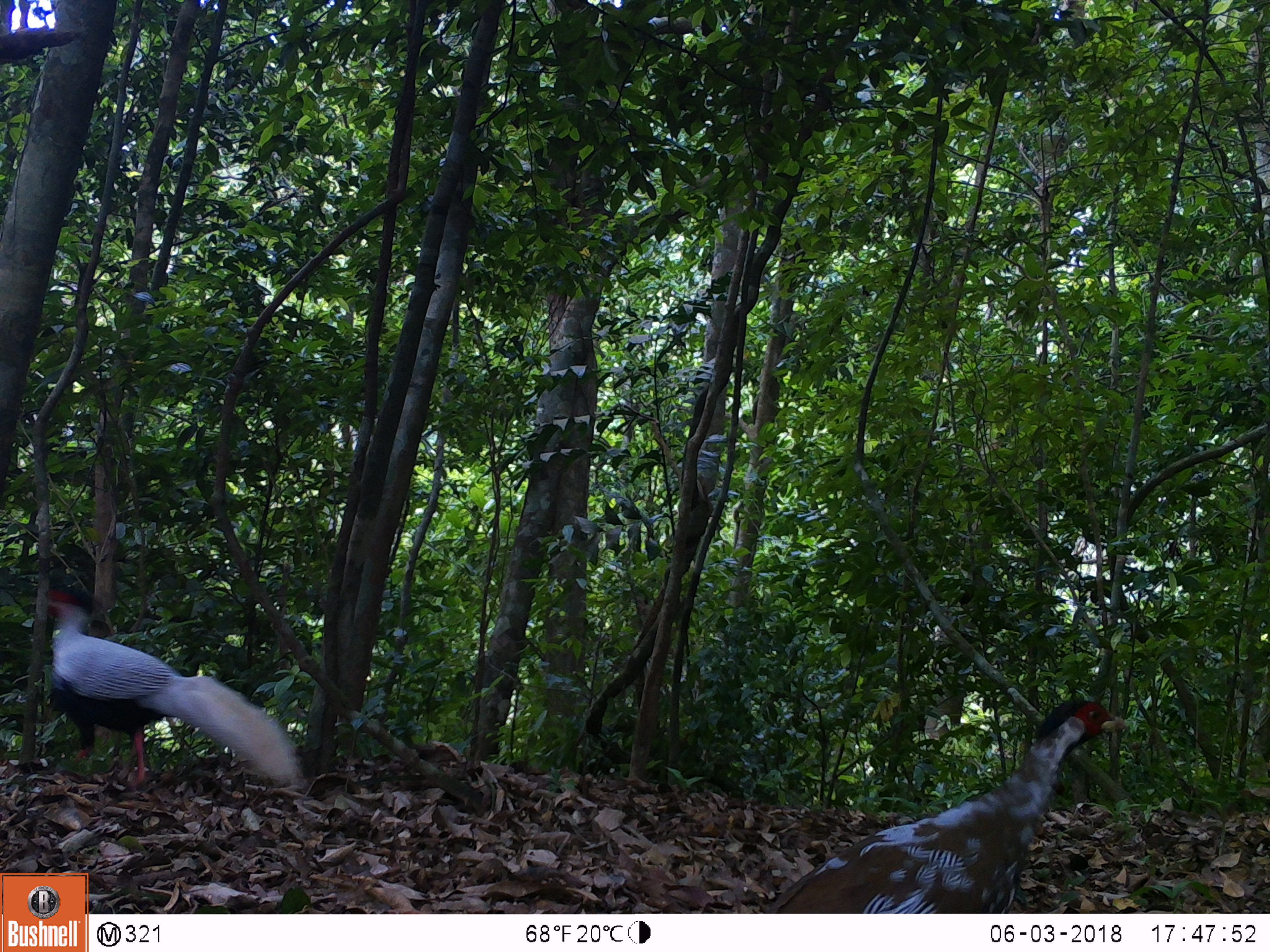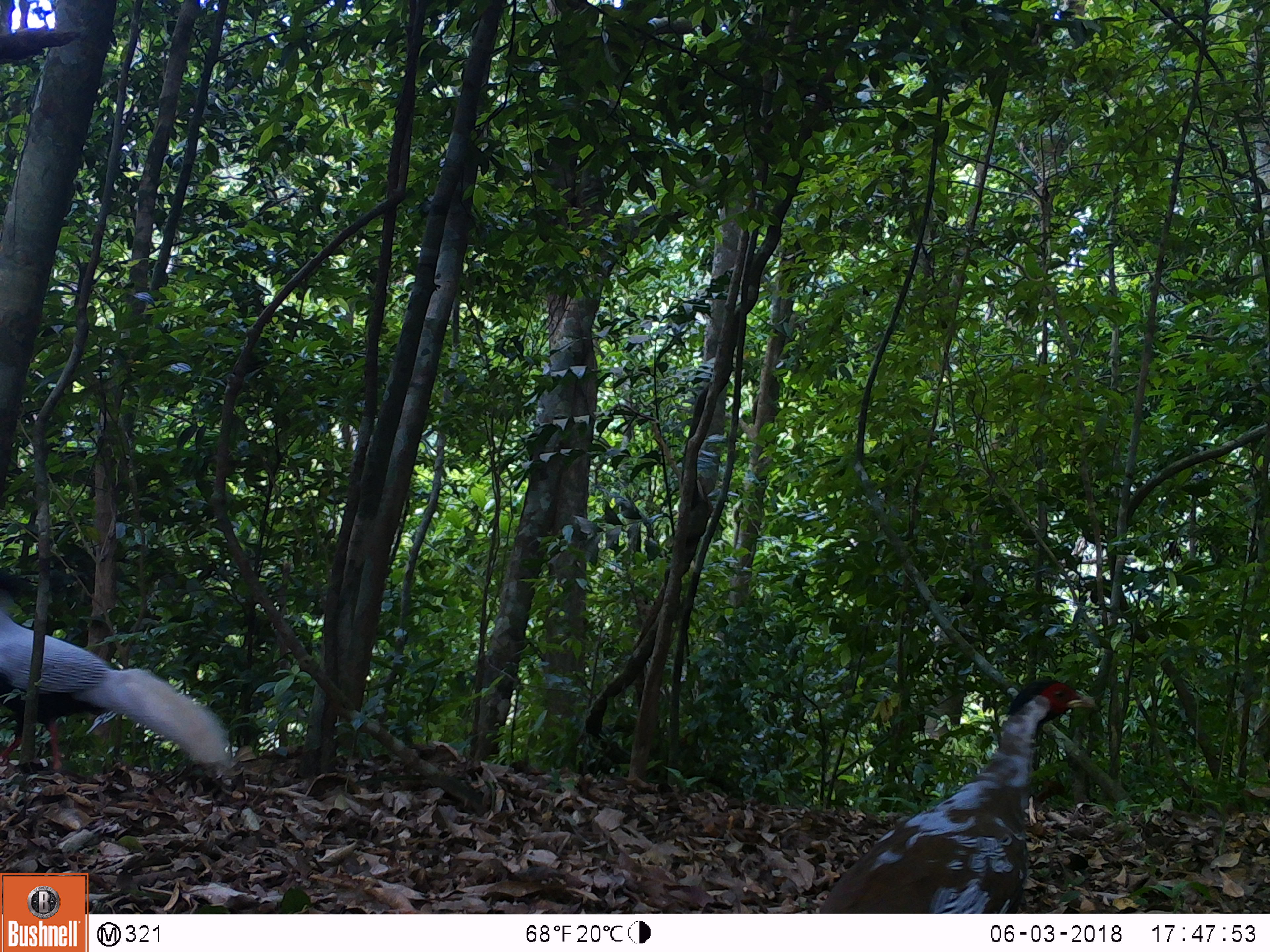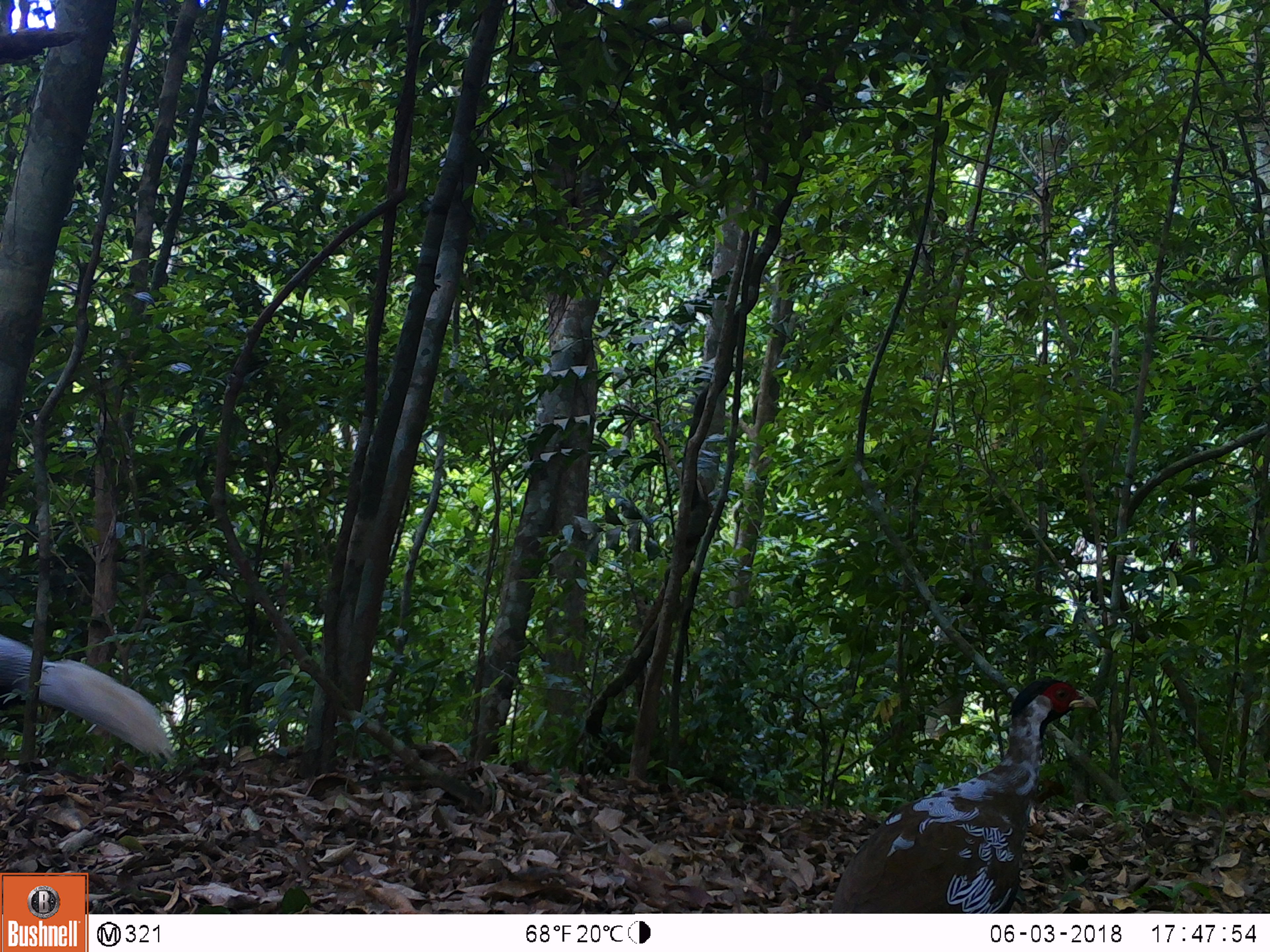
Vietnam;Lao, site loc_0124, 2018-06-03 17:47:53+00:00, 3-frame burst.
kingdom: Animalia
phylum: Chordata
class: Aves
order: Galliformes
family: Phasianidae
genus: Lophura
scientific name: Lophura nycthemera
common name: silver pheasant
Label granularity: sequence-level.